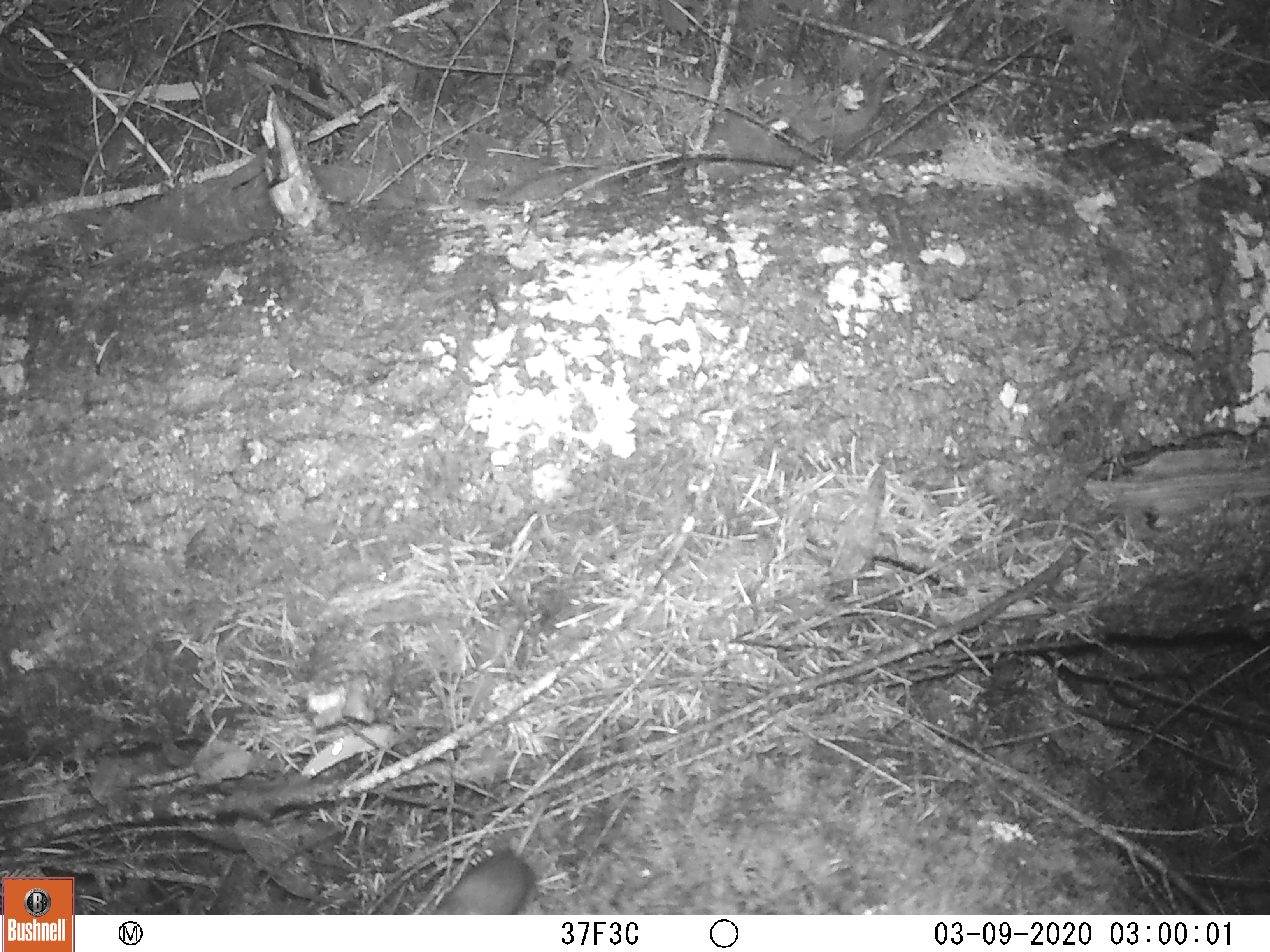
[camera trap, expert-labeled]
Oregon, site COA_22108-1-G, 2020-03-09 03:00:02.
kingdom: Animalia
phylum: Chordata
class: Mammalia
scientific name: Mammalia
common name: small mammal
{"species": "small mammal (Mammalia)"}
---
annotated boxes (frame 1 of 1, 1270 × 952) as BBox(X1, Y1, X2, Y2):
small mammal: BBox(415, 732, 647, 915)